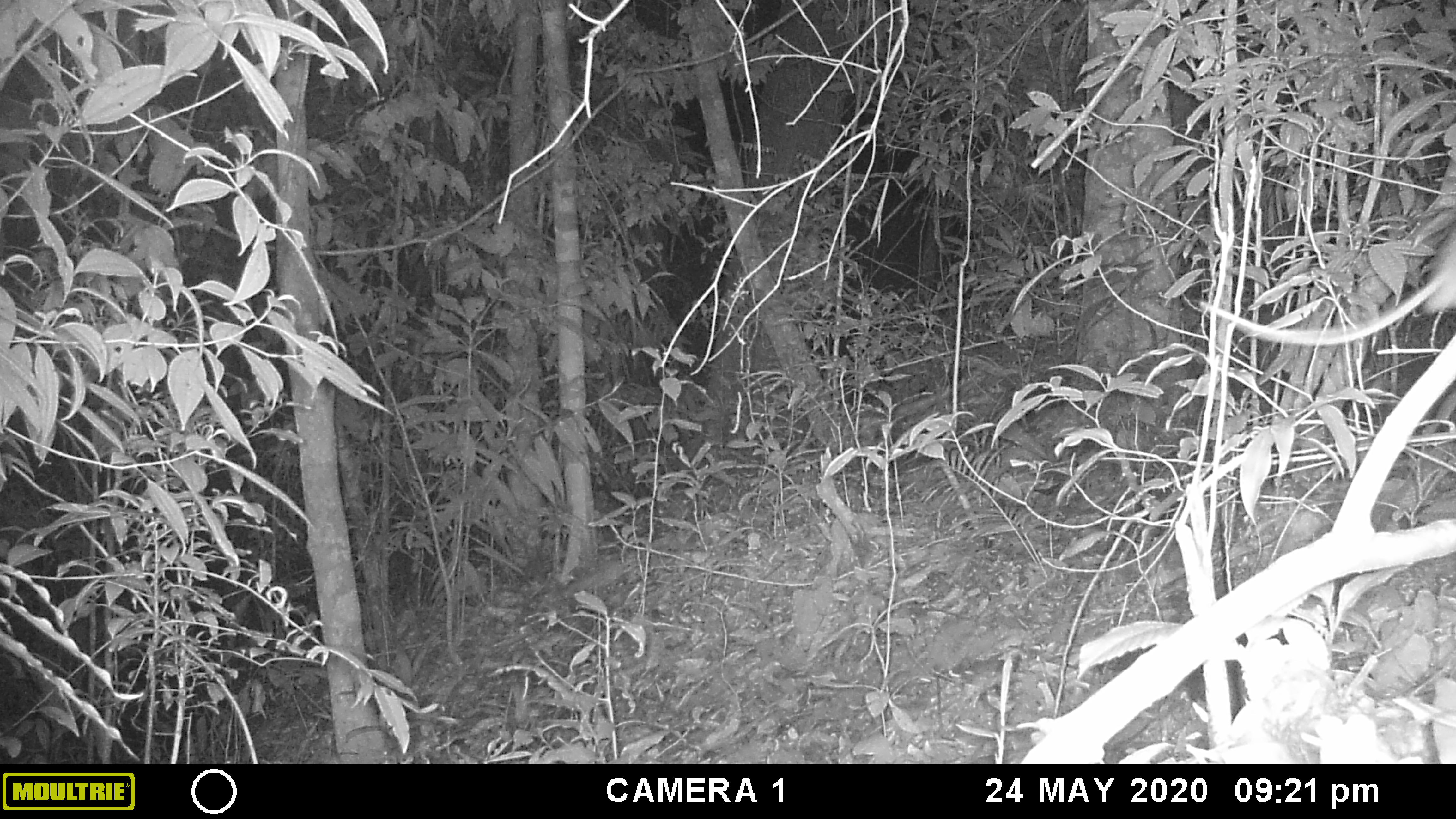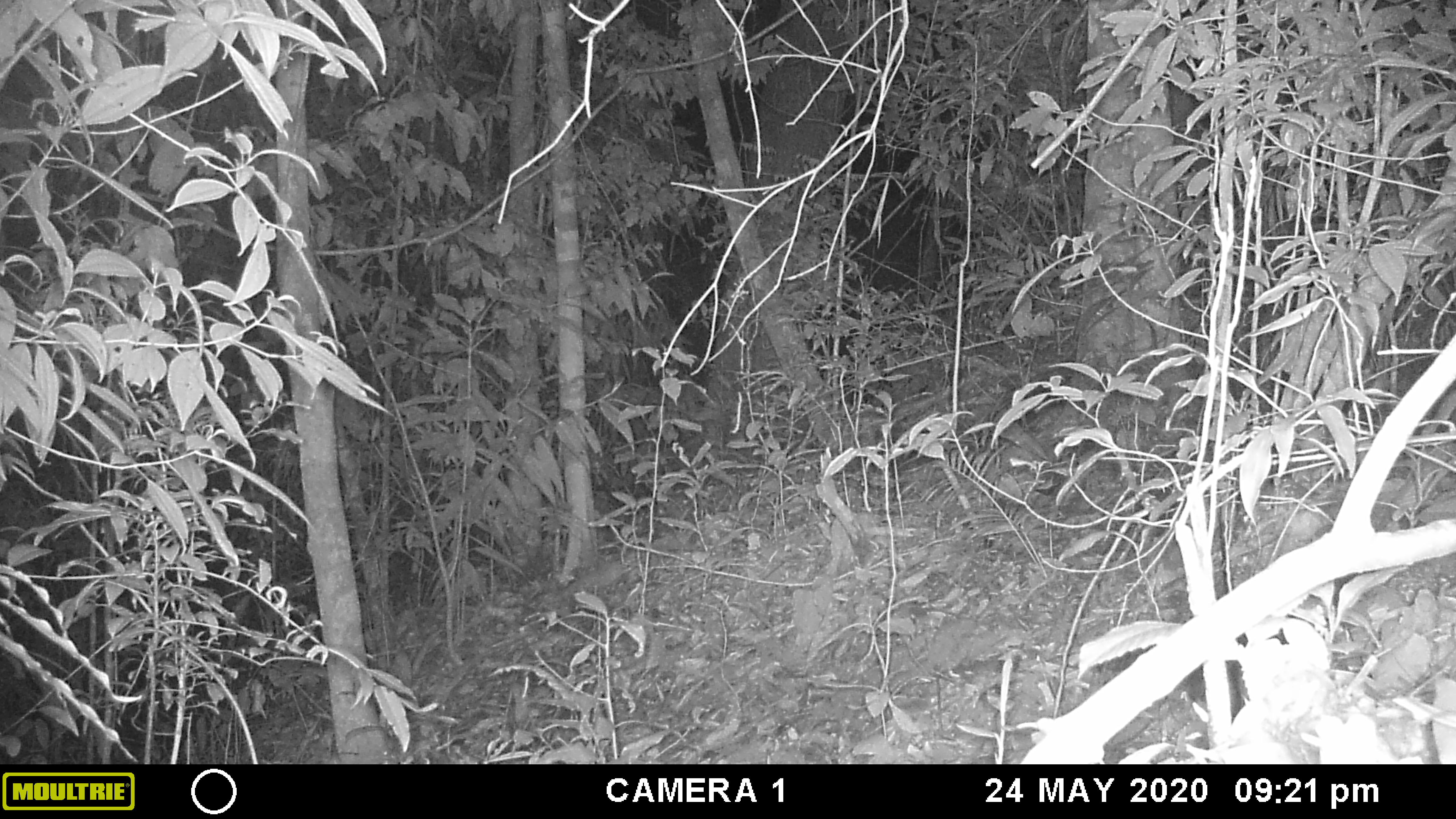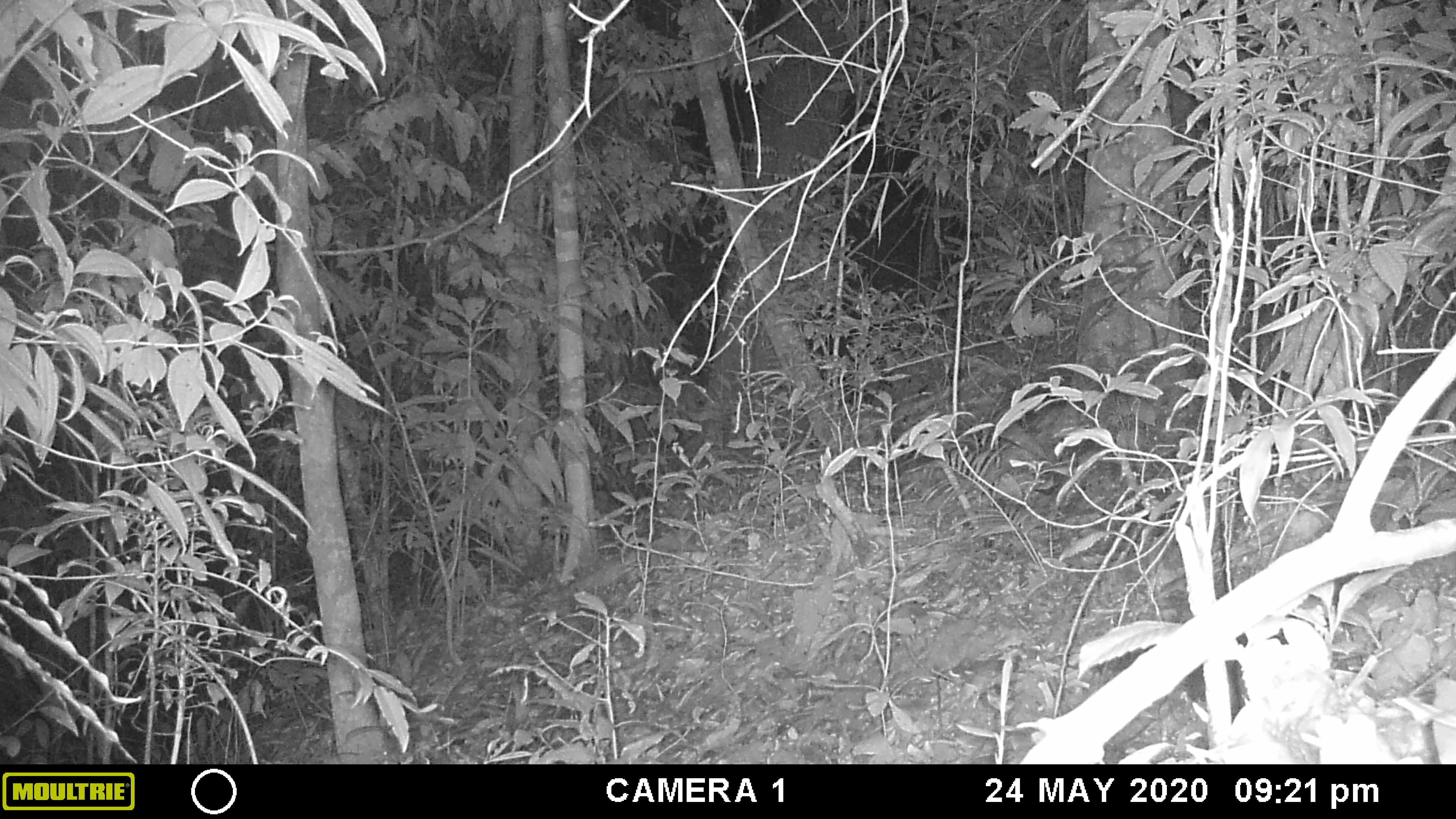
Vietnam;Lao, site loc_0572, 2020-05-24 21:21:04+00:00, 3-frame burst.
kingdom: Animalia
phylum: Chordata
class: Mammalia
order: Rodentia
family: Muridae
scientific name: Muridae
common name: old-world mice and rats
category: unidentified murid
Unidentified murid (old-world mice and rats) (Muridae). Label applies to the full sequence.